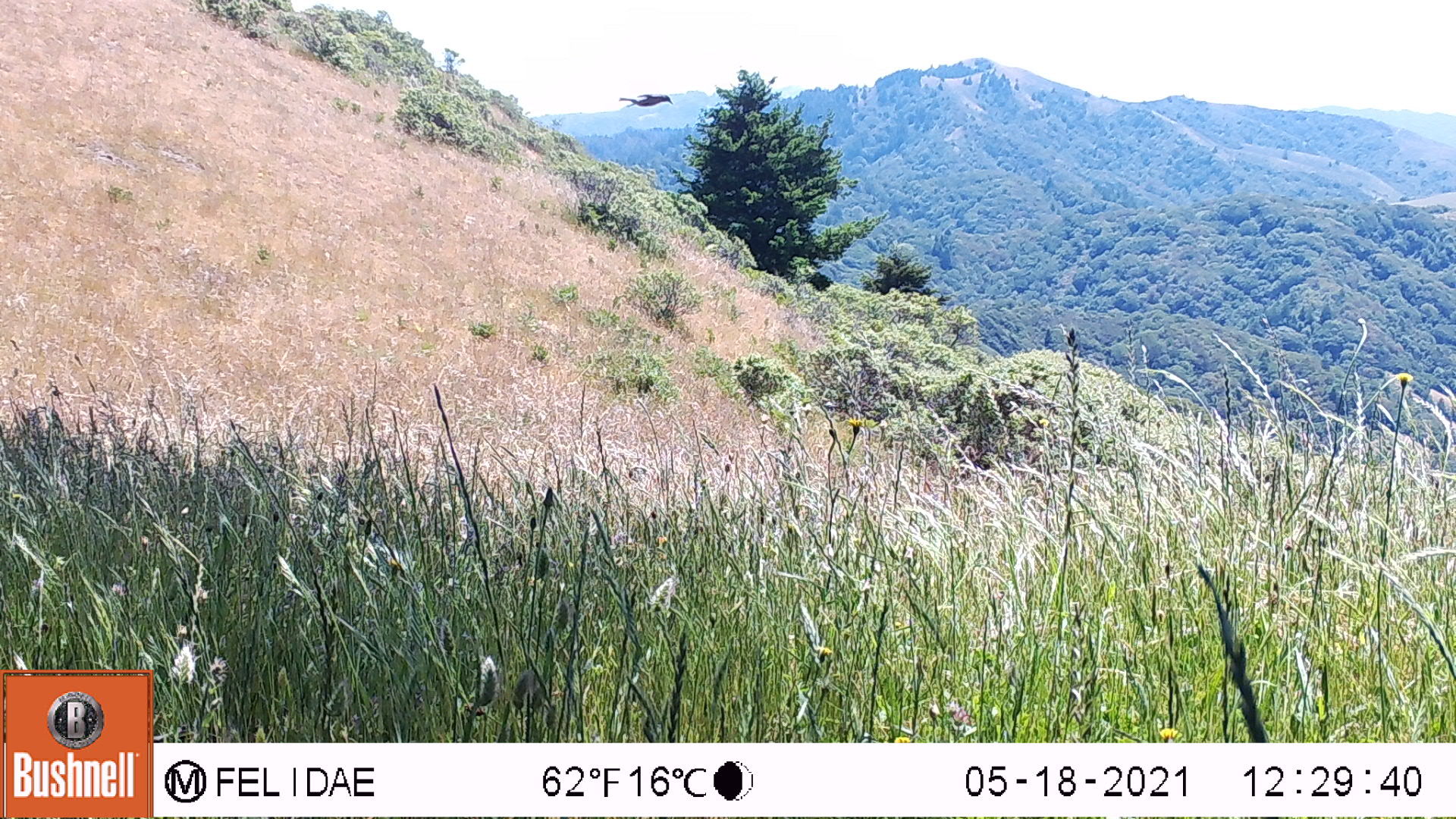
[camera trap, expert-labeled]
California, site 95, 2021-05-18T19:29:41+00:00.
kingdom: Animalia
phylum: Chordata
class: Aves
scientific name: Aves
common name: bird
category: unknown bird